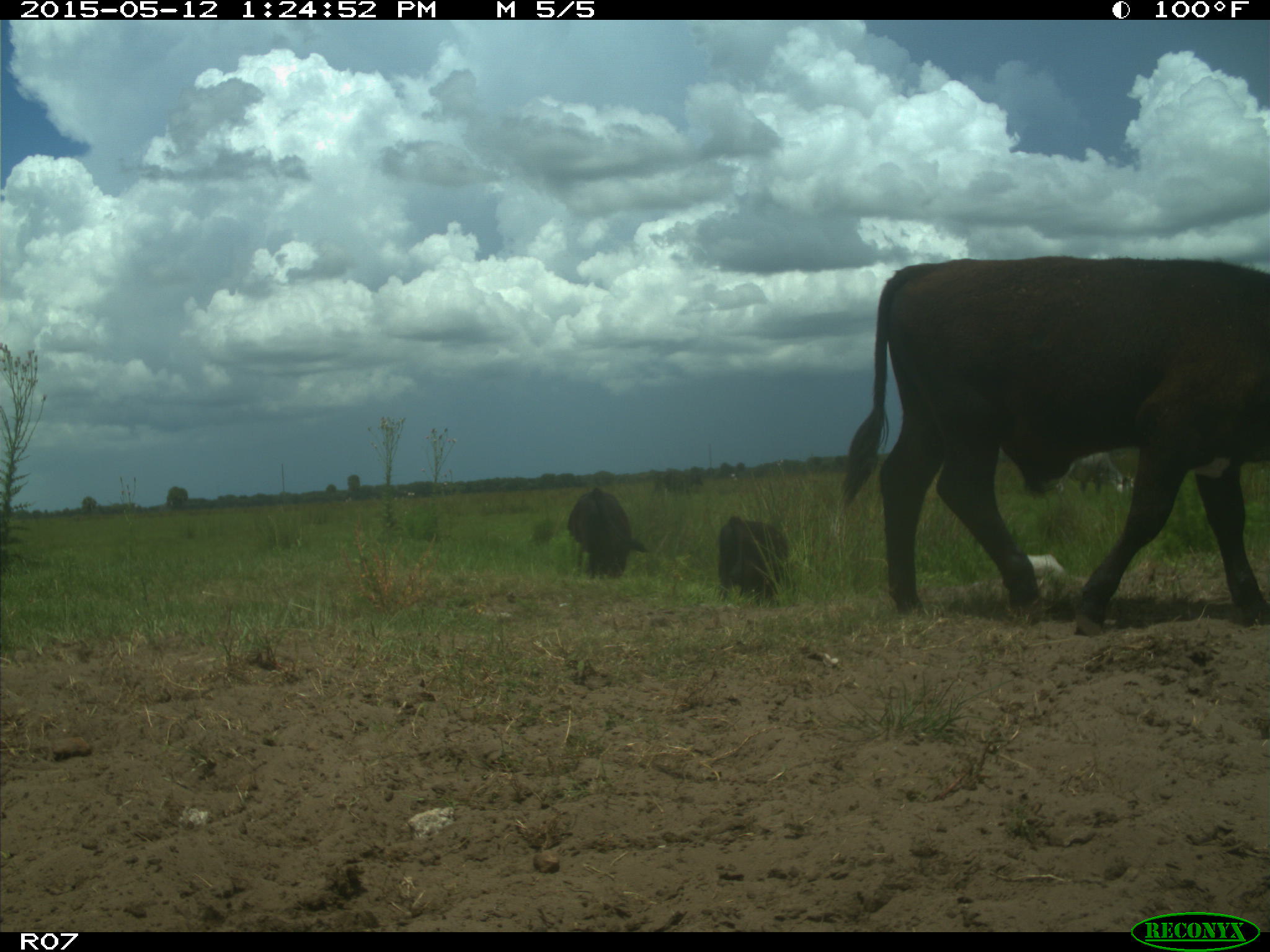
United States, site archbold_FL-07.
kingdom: Animalia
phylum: Chordata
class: Mammalia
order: Artiodactyla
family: Bovidae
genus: Bos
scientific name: Bos taurus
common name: domestic cow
Bos taurus (domestic cow).